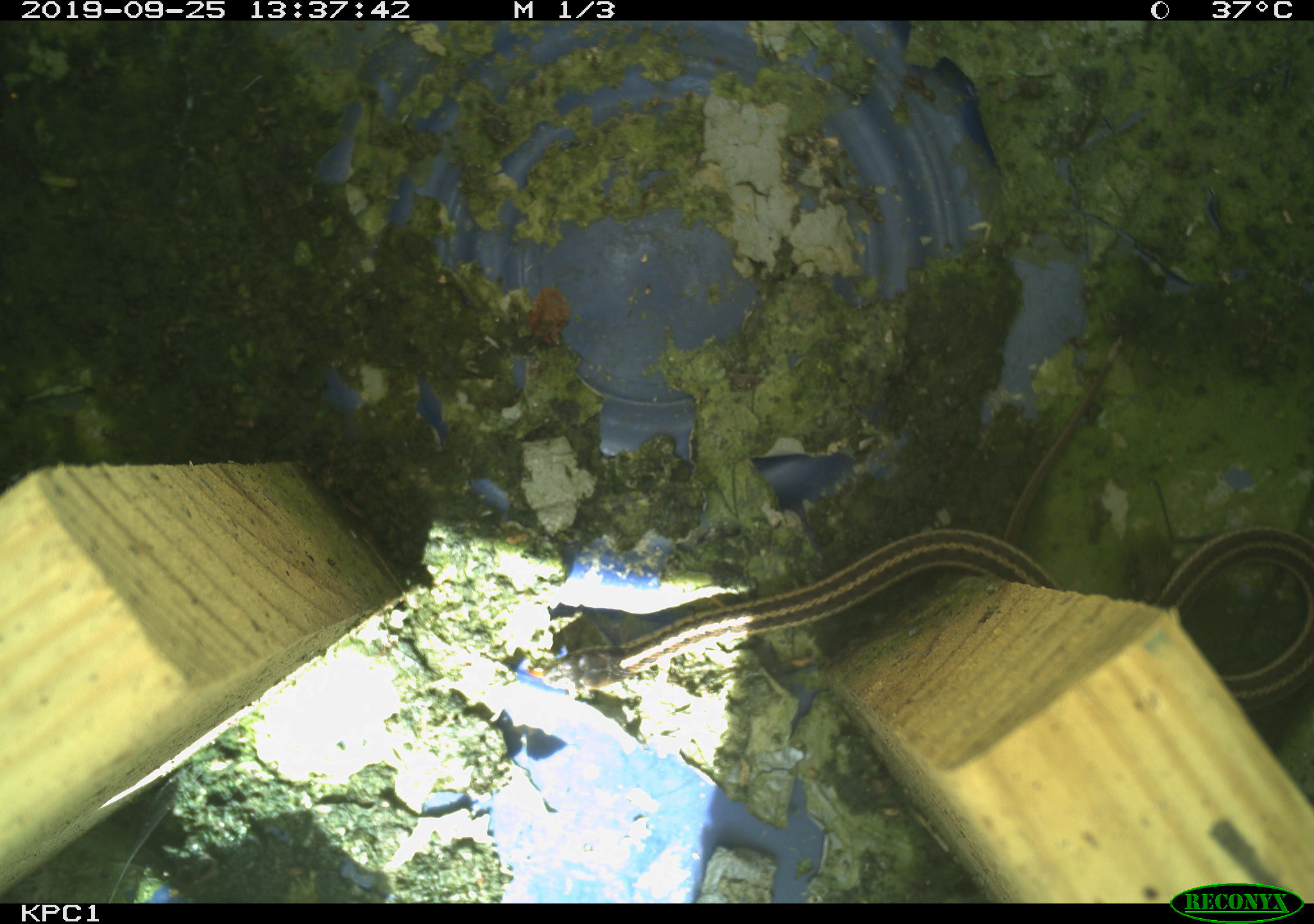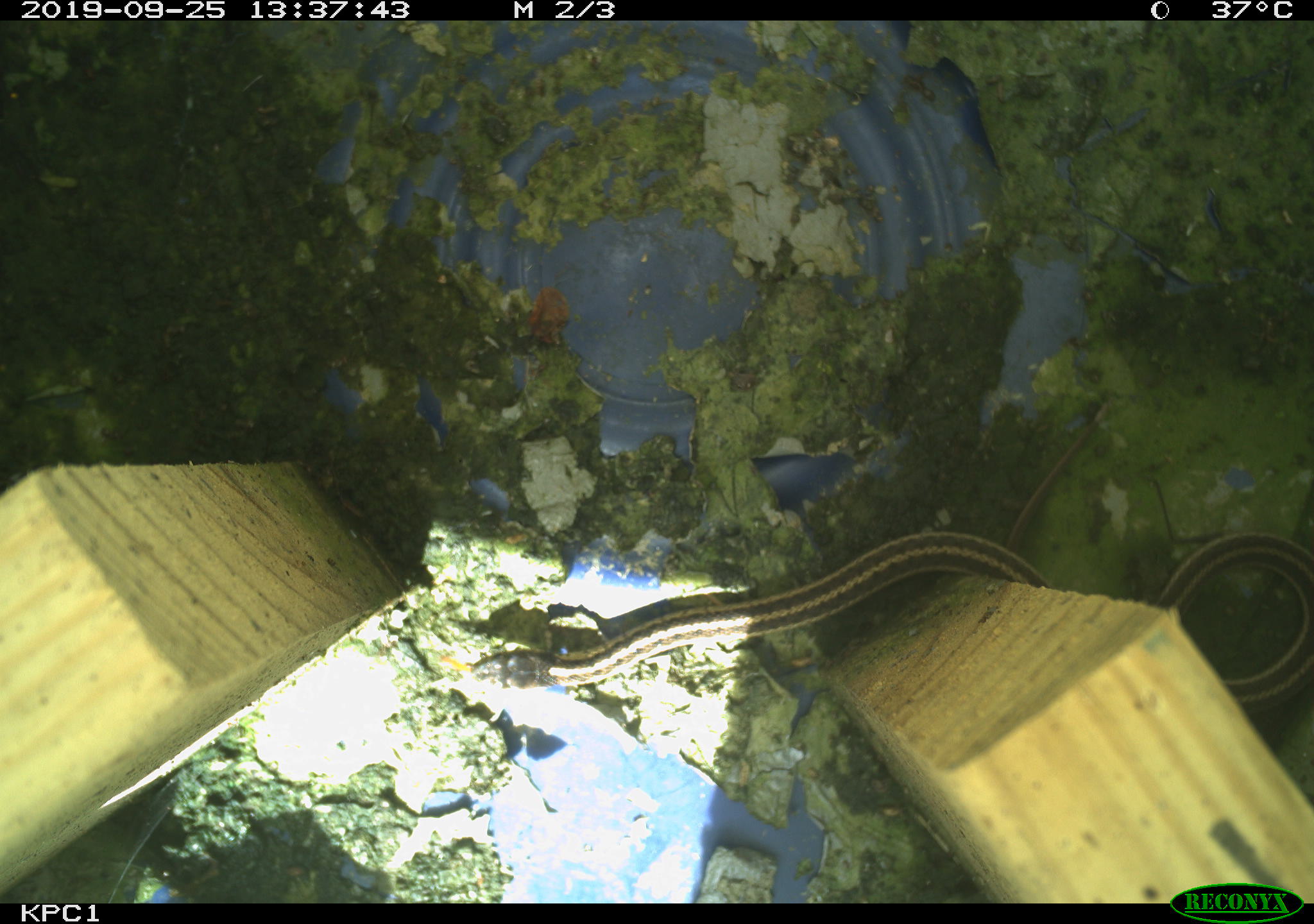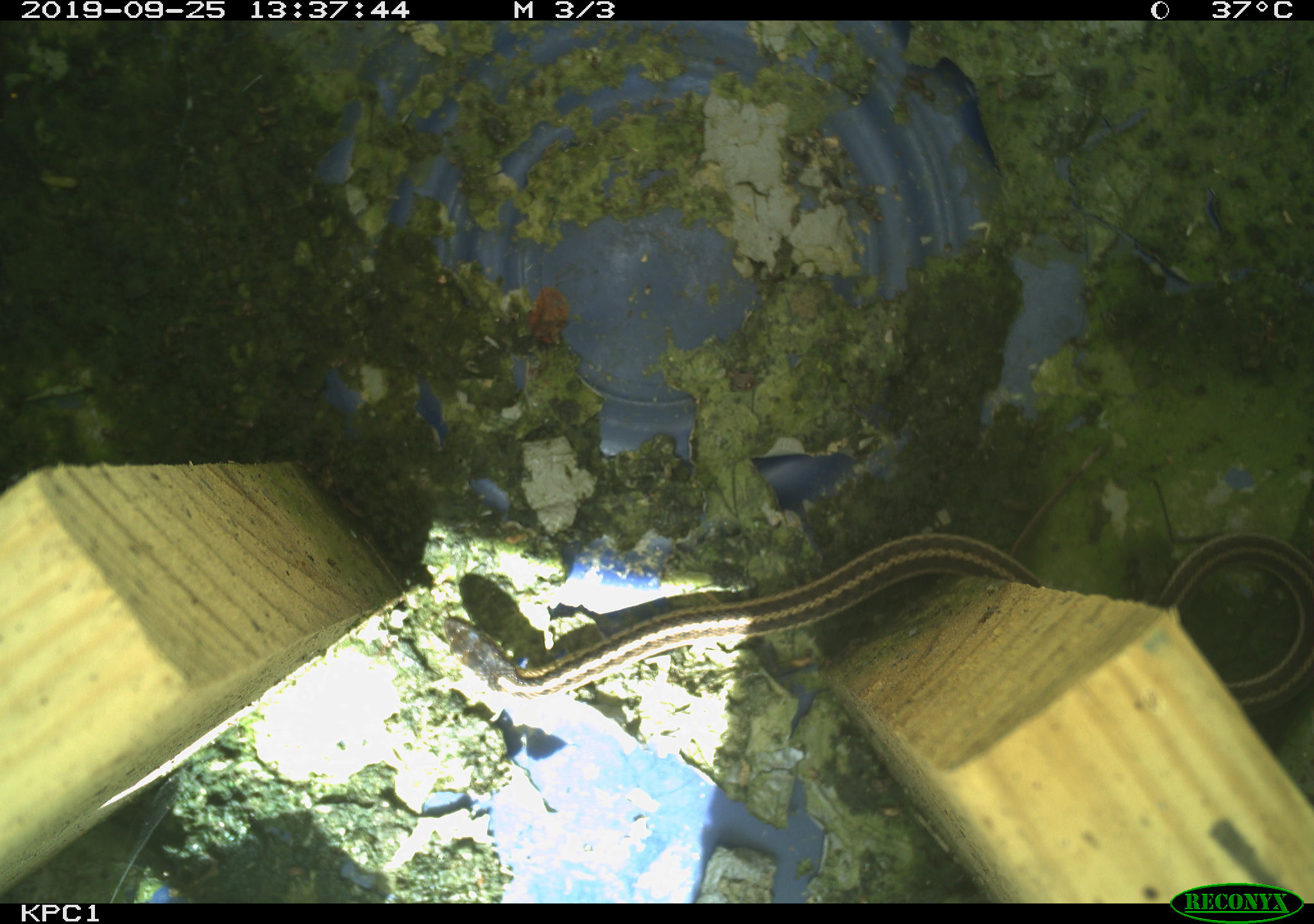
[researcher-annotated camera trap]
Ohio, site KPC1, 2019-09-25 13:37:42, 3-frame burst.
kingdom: Animalia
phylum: Chordata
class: Reptilia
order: Squamata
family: Colubridae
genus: Thamnophis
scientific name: Thamnophis sirtalis sirtalis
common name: eastern gartersnake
Eastern gartersnake (Thamnophis sirtalis sirtalis).